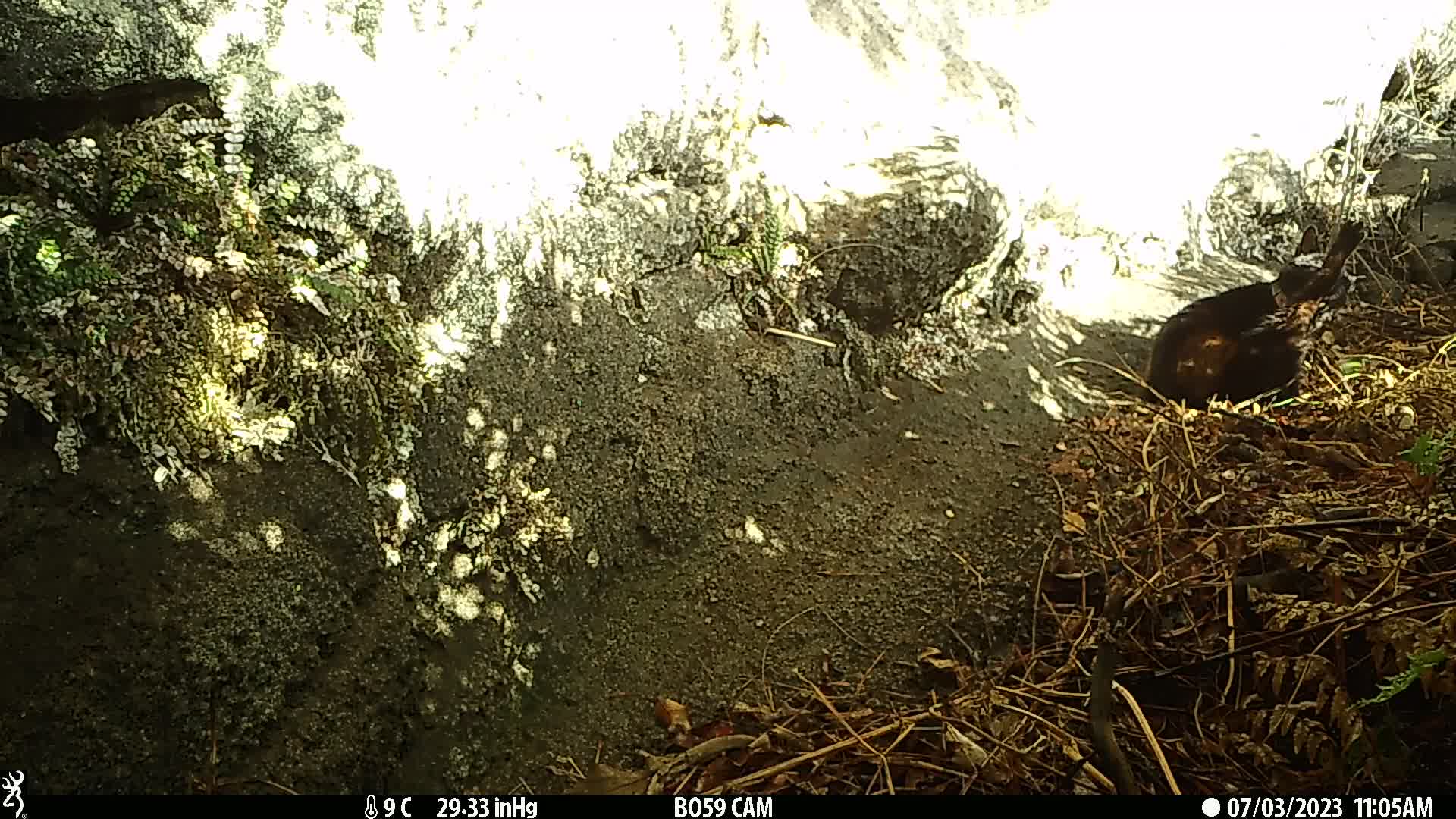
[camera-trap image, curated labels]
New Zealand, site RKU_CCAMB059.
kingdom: Animalia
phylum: Chordata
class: Mammalia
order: Carnivora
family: Felidae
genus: Felis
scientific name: Felis catus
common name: domestic cat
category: cat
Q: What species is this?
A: Cat (domestic cat) (Felis catus).